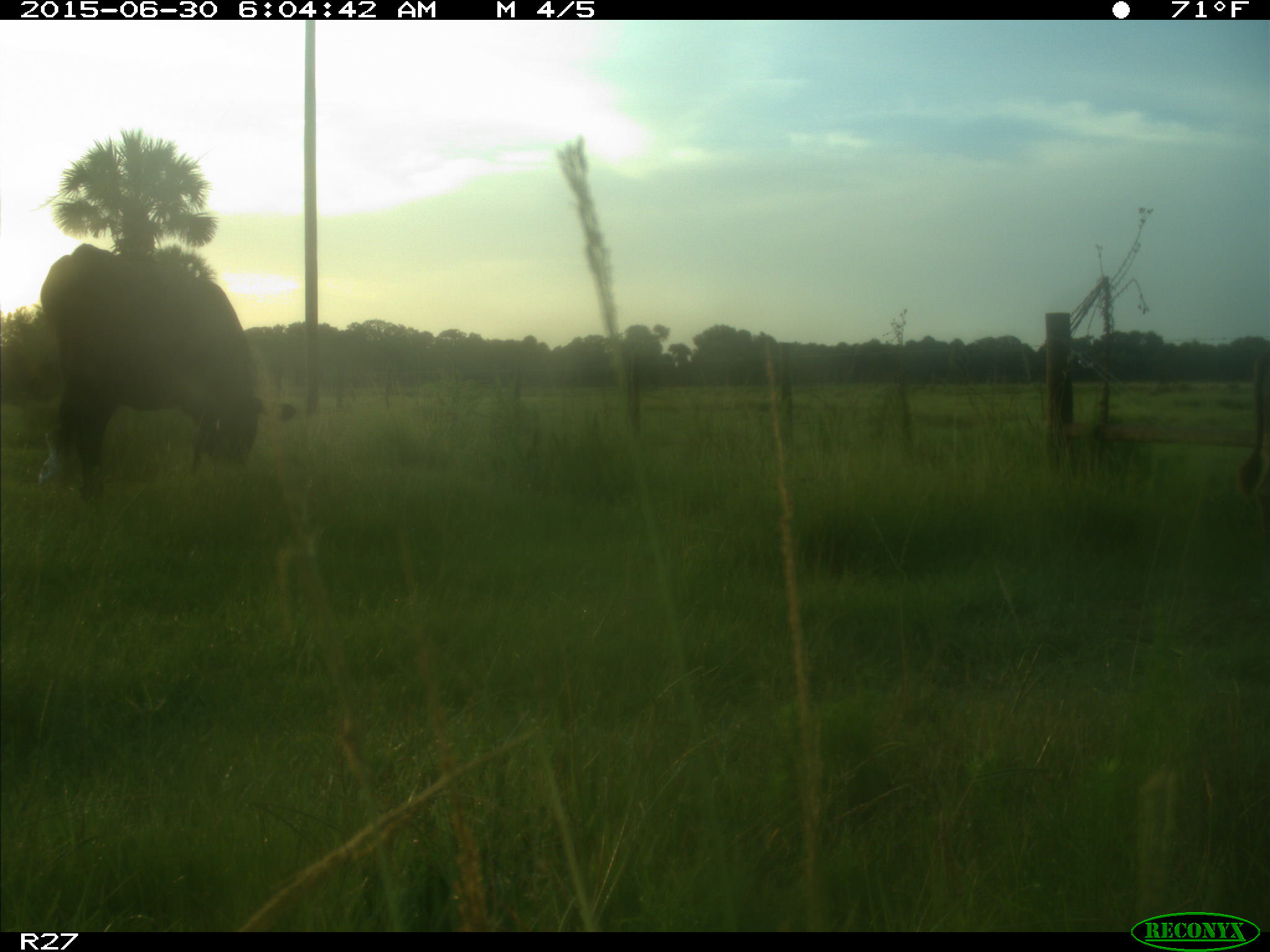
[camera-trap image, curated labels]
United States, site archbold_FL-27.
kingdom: Animalia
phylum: Chordata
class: Mammalia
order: Artiodactyla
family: Bovidae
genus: Bos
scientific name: Bos taurus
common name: domestic cow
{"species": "Bos taurus (domestic cow)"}